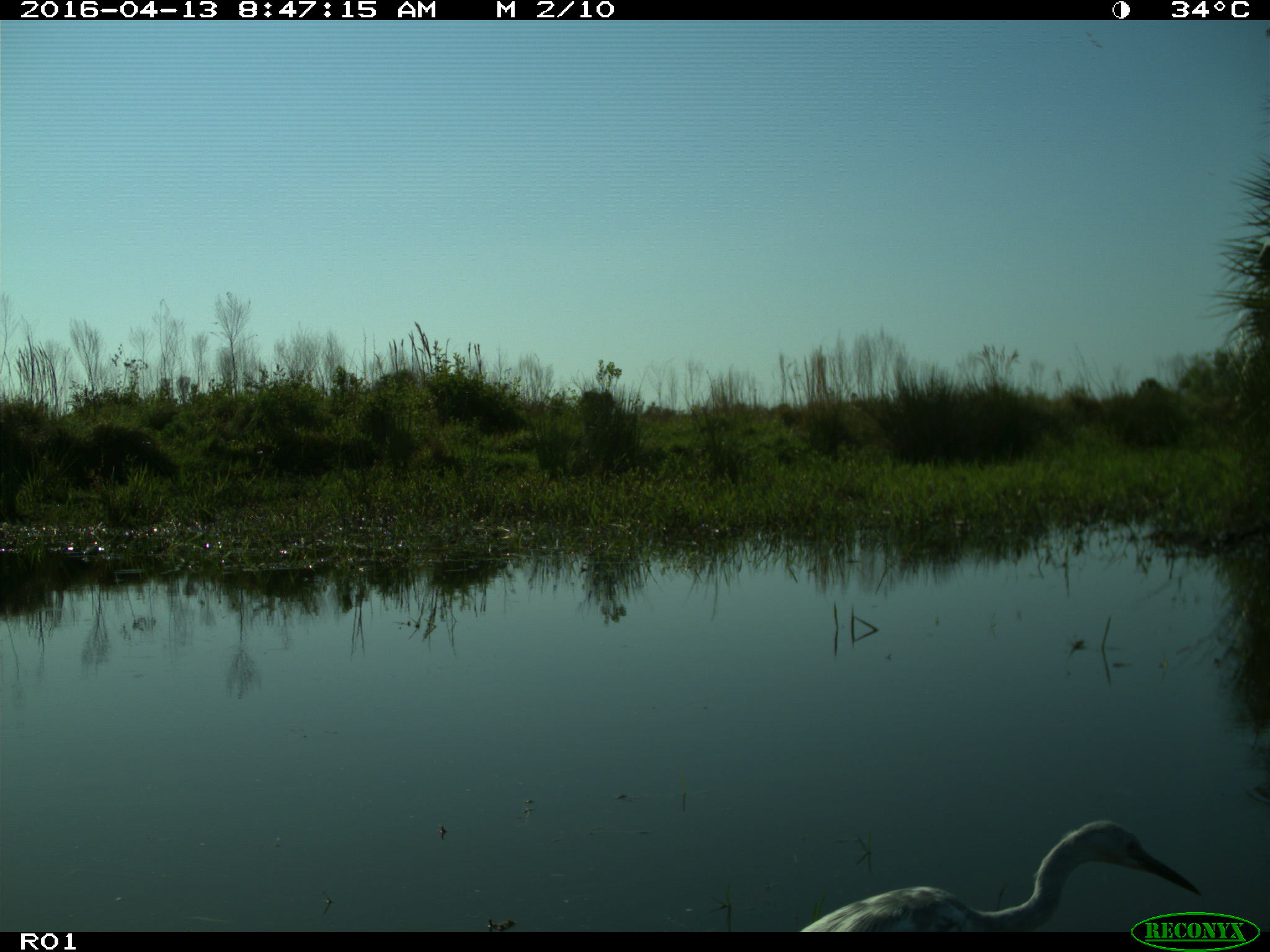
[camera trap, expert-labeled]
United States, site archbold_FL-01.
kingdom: Animalia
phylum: Chordata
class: Aves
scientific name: Aves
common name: birds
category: unidentified bird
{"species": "unidentified bird (birds) (Aves)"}